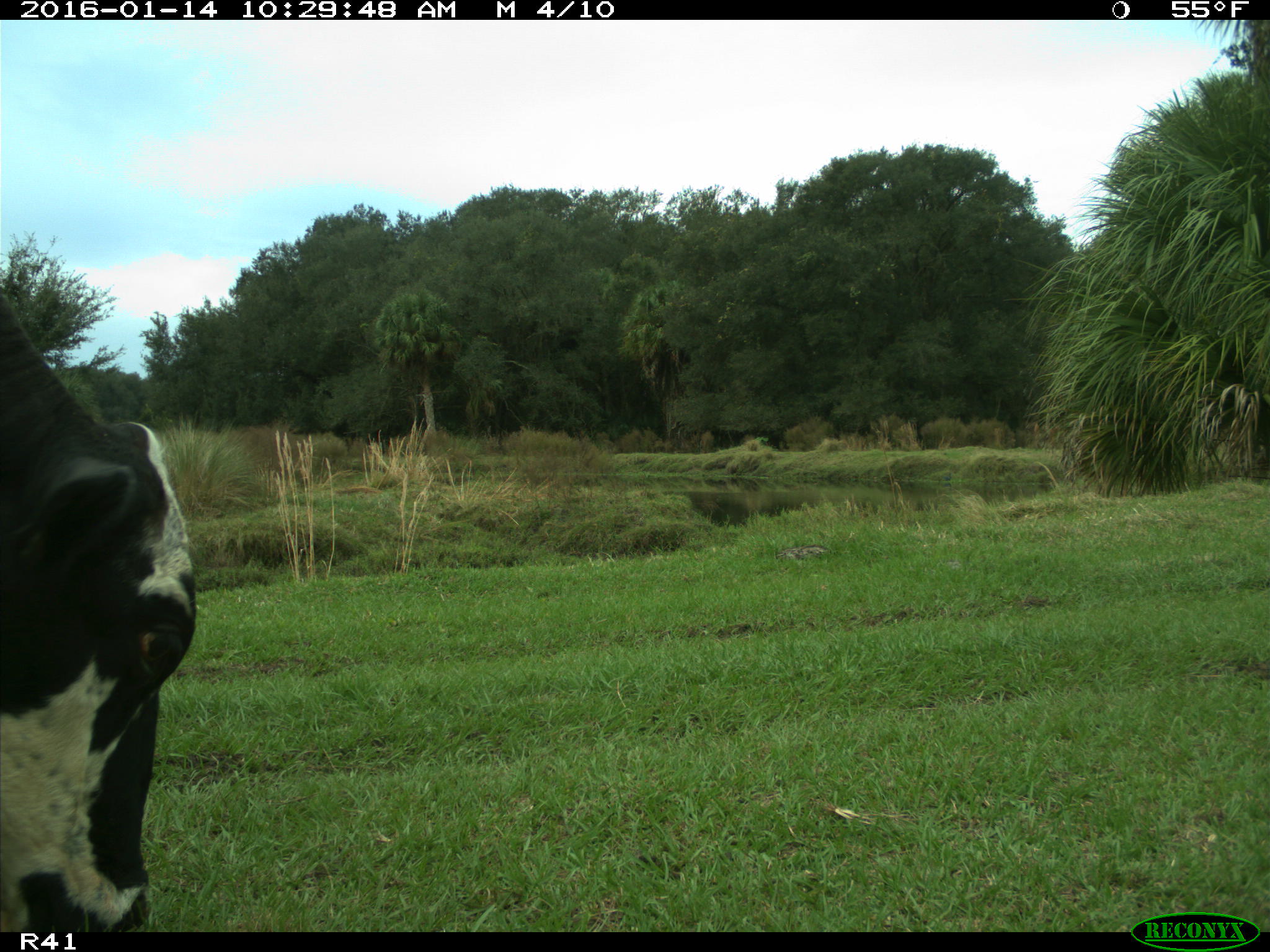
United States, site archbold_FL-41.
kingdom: Animalia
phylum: Chordata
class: Mammalia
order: Artiodactyla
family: Bovidae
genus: Bos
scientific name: Bos taurus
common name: domestic cow